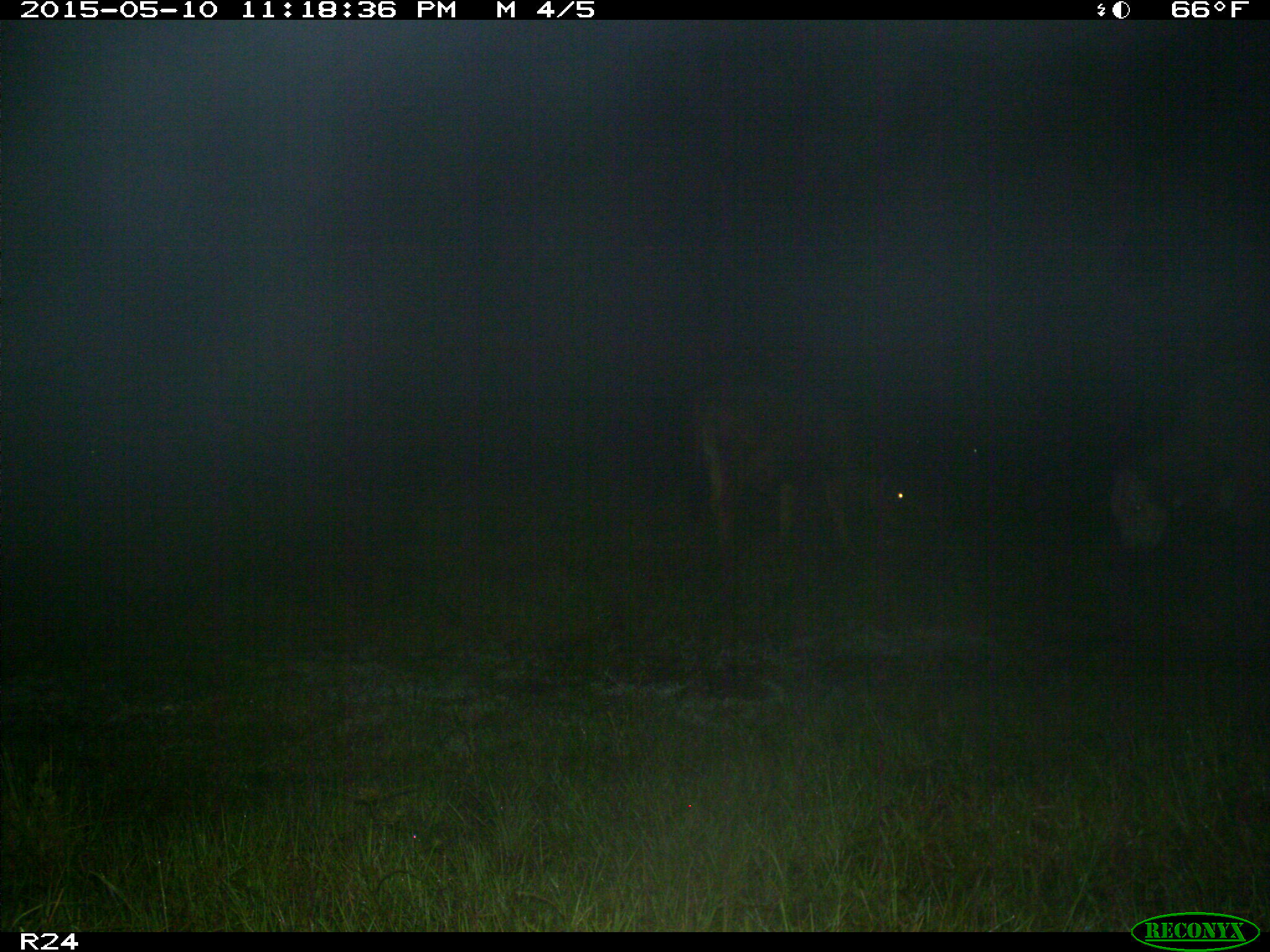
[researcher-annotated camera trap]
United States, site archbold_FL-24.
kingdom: Animalia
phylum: Chordata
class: Mammalia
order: Artiodactyla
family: Bovidae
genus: Bos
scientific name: Bos taurus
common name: domestic cow